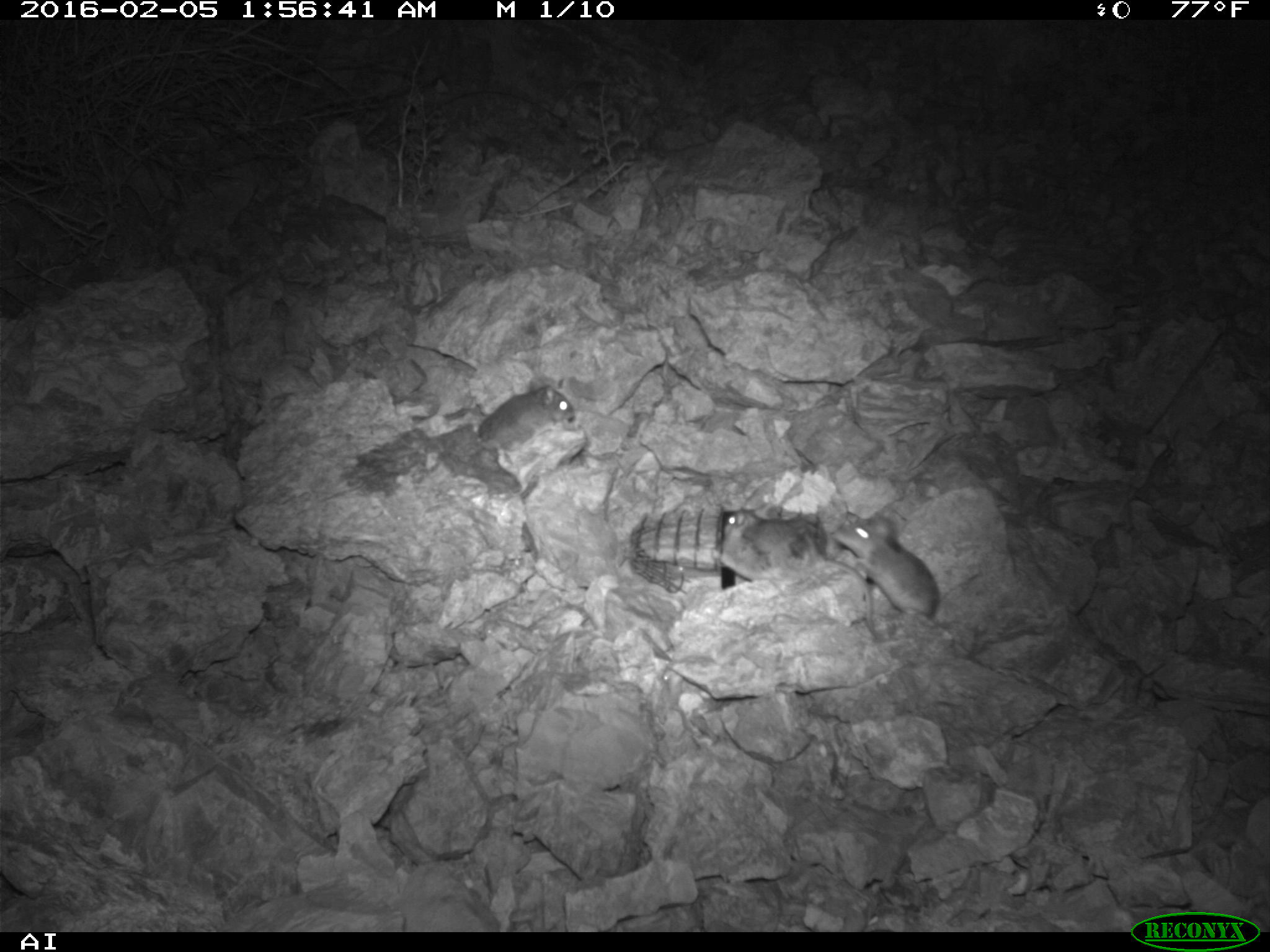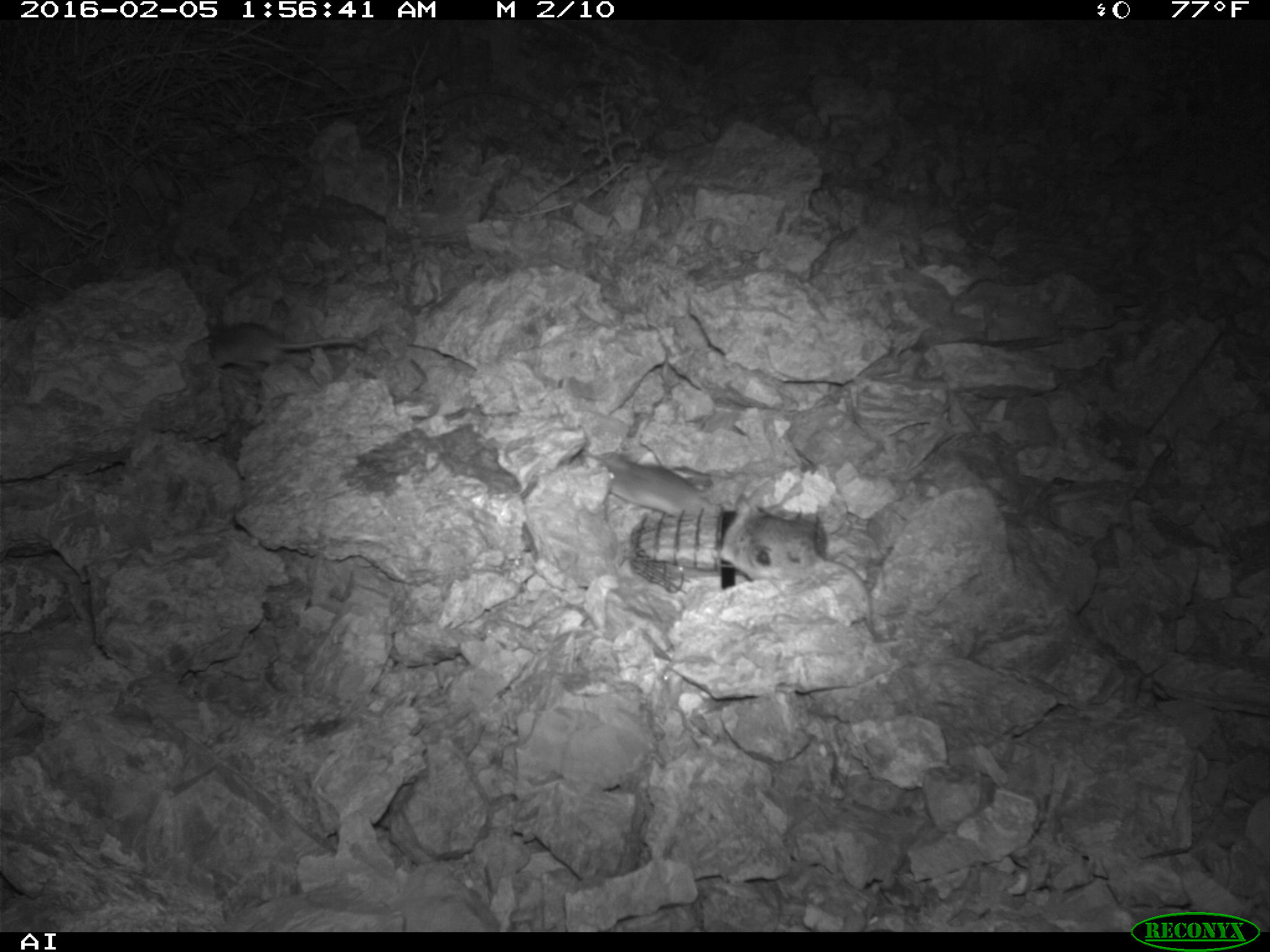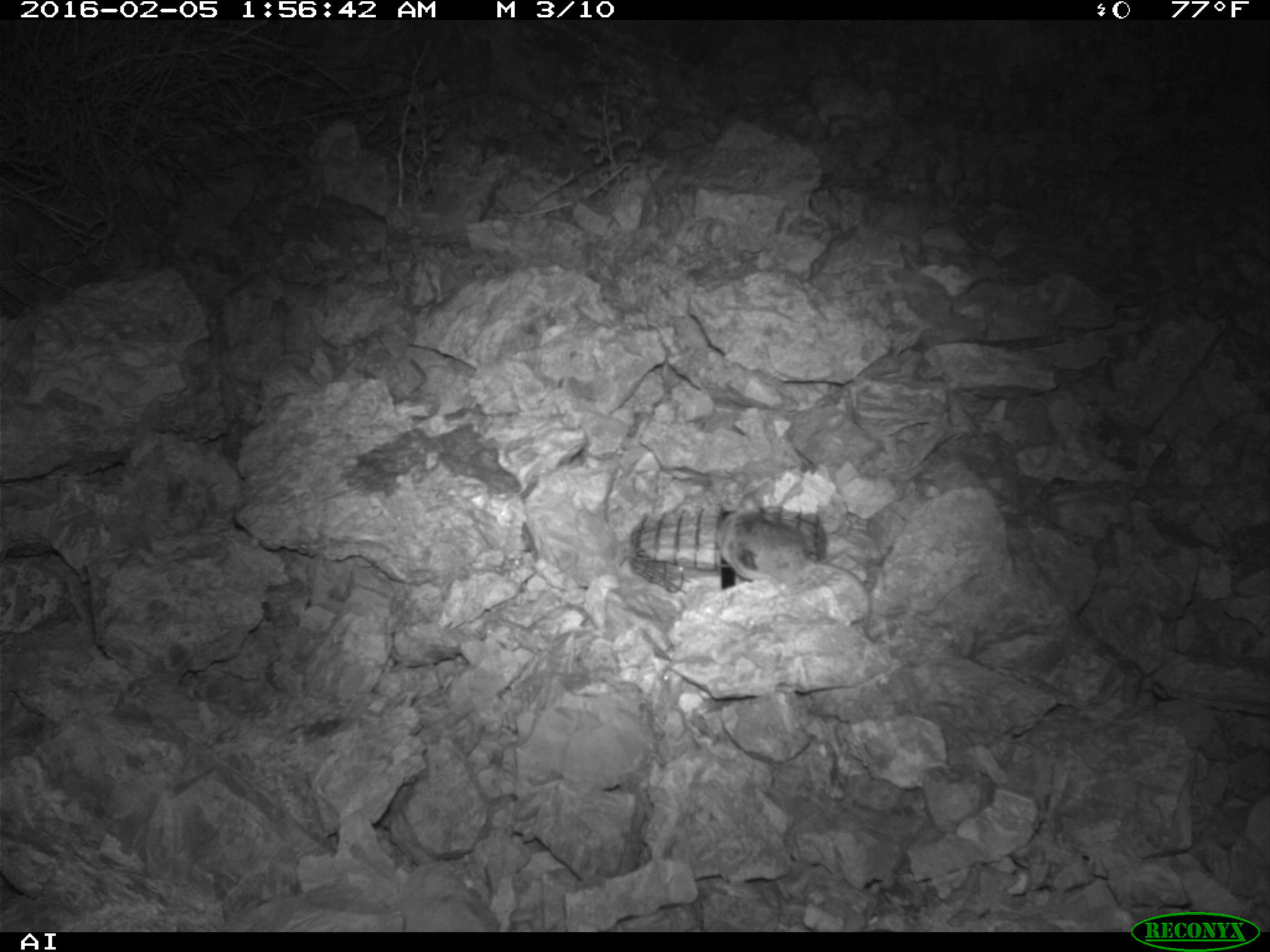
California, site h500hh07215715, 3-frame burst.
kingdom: Animalia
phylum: Chordata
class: Mammalia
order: Rodentia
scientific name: Rodentia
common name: rodent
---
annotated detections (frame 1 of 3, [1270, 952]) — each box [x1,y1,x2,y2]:
rodent: [717,508,876,634]; [831,510,938,617]; [476,378,575,454]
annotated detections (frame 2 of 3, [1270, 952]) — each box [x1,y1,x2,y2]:
rodent: [729,493,874,633]; [594,449,709,518]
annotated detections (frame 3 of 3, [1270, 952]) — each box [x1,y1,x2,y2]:
rodent: [716,493,810,587]